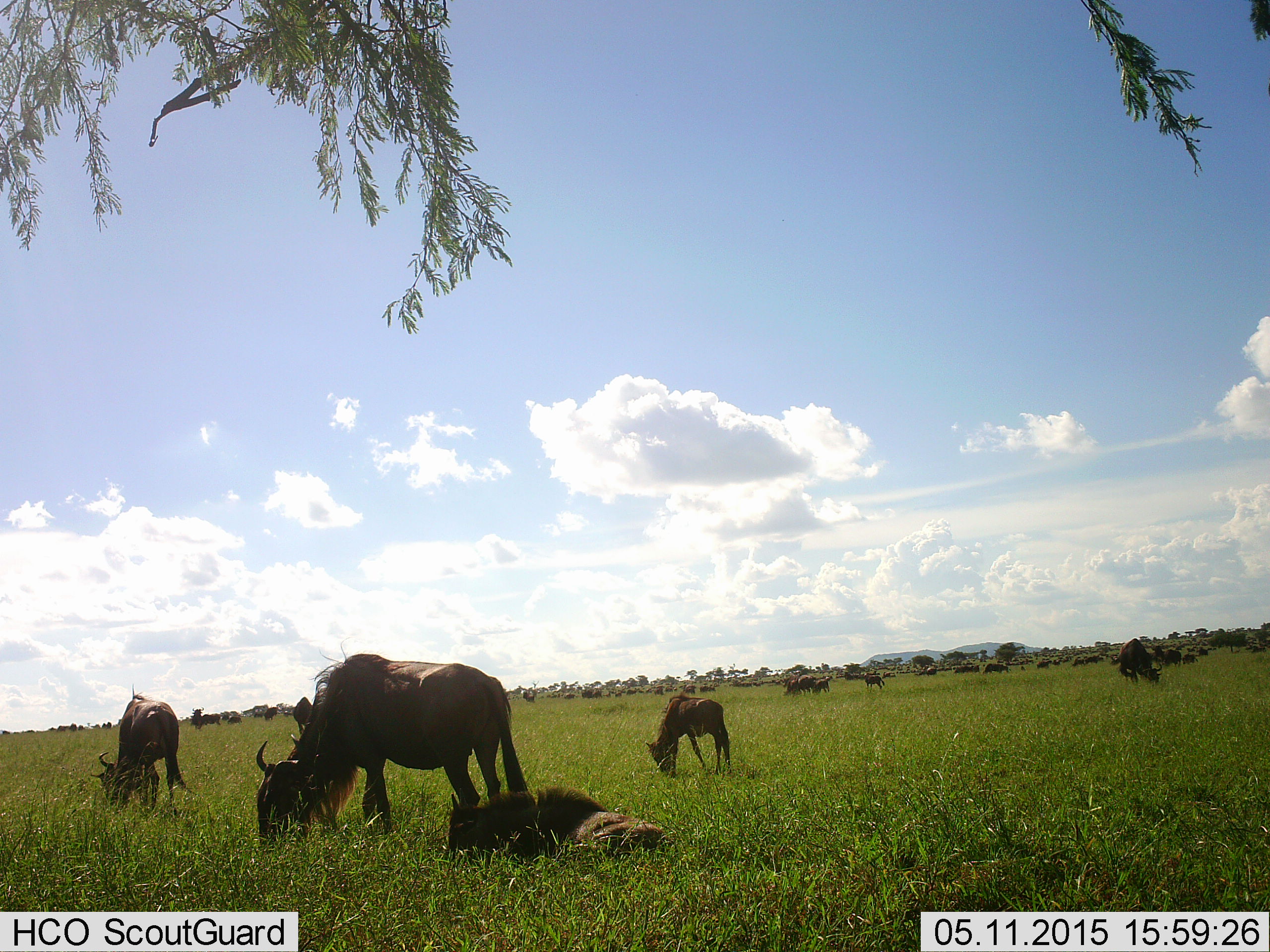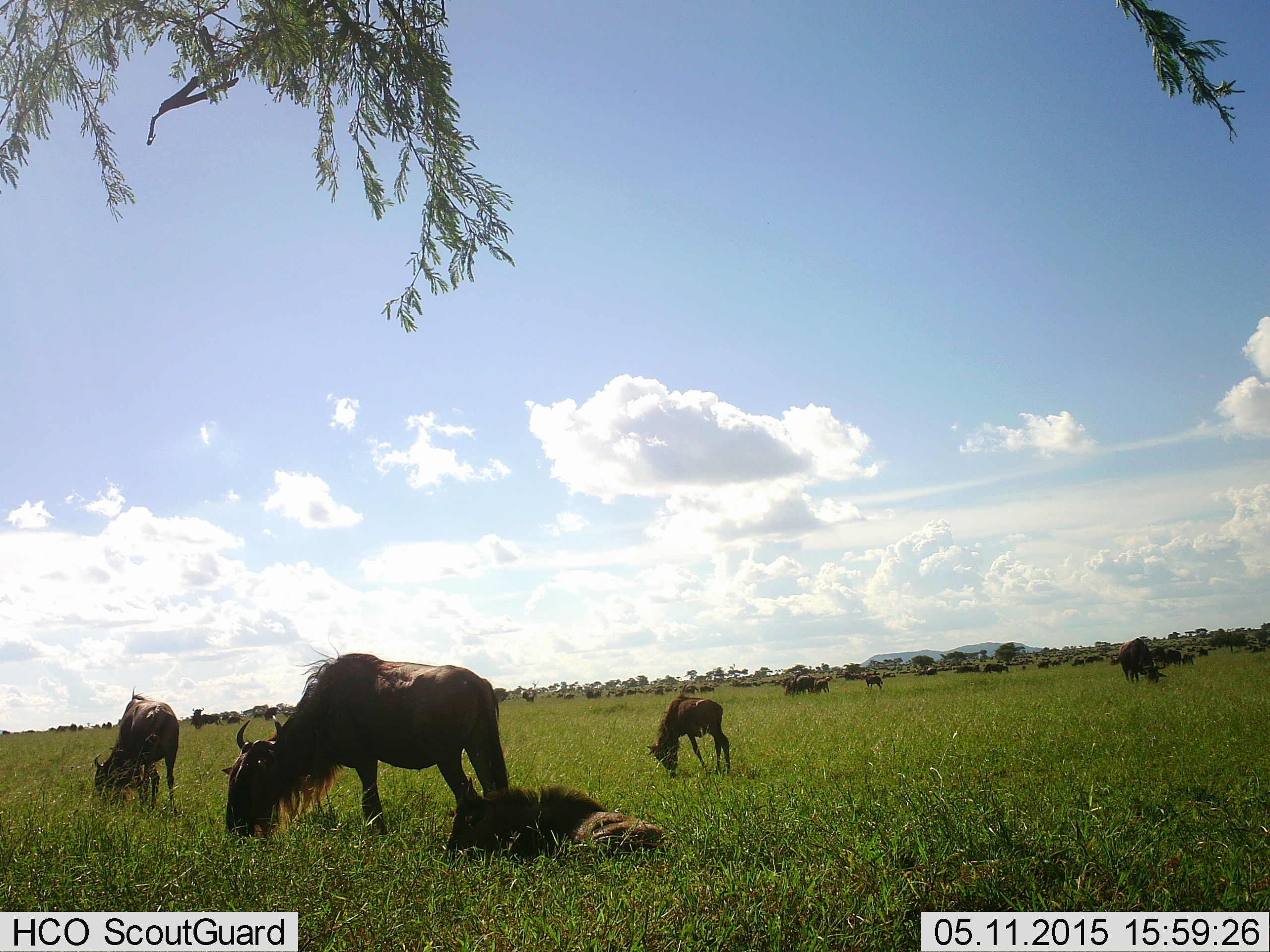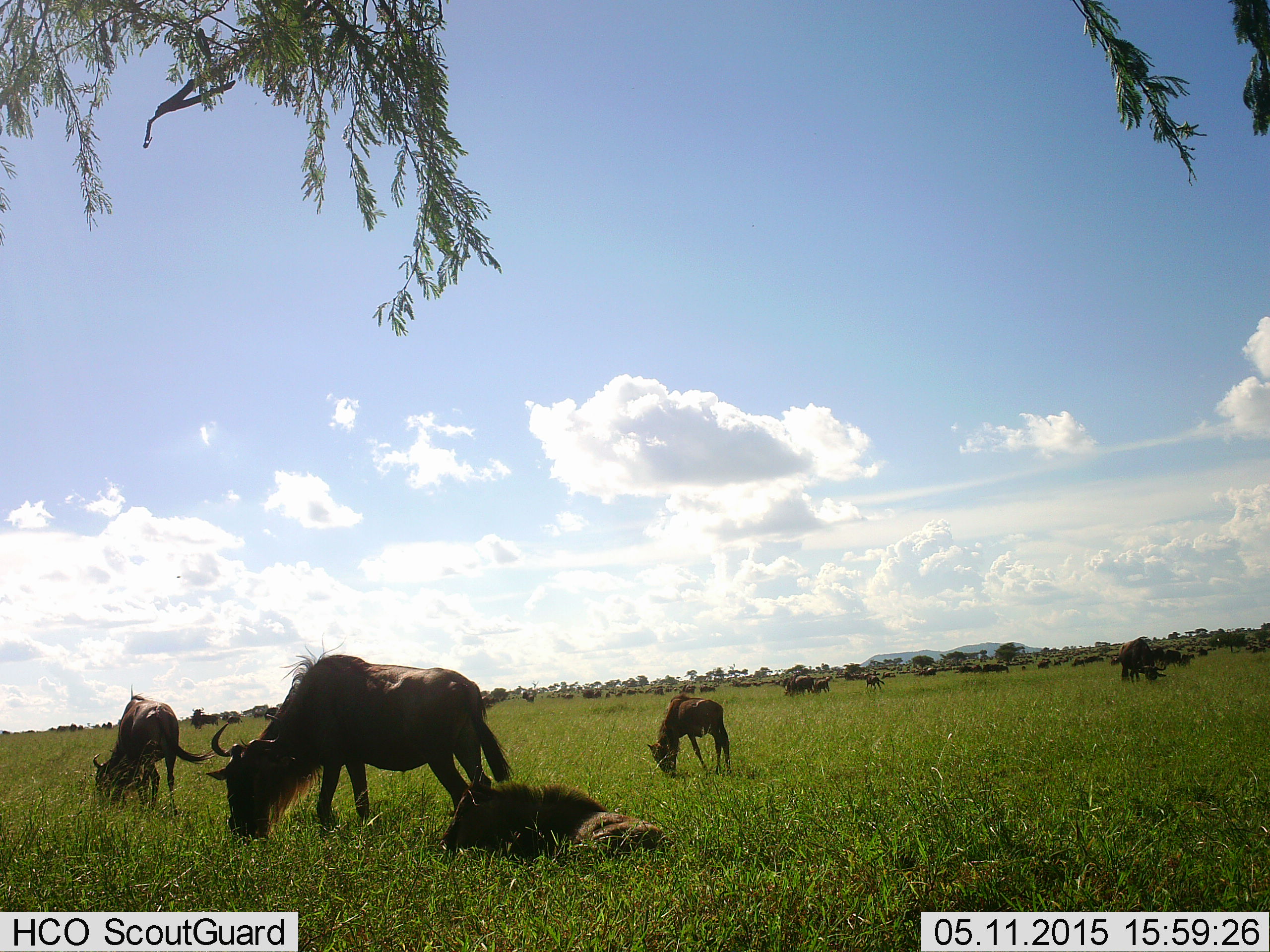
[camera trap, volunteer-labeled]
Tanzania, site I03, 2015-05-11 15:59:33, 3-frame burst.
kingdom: Animalia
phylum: Chordata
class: Mammalia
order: Artiodactyla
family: Bovidae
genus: Connochaetes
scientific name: Connochaetes taurinus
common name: blue wildebeest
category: wildebeest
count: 11-50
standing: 40%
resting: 70%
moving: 20%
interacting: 0%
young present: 40%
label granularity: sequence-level